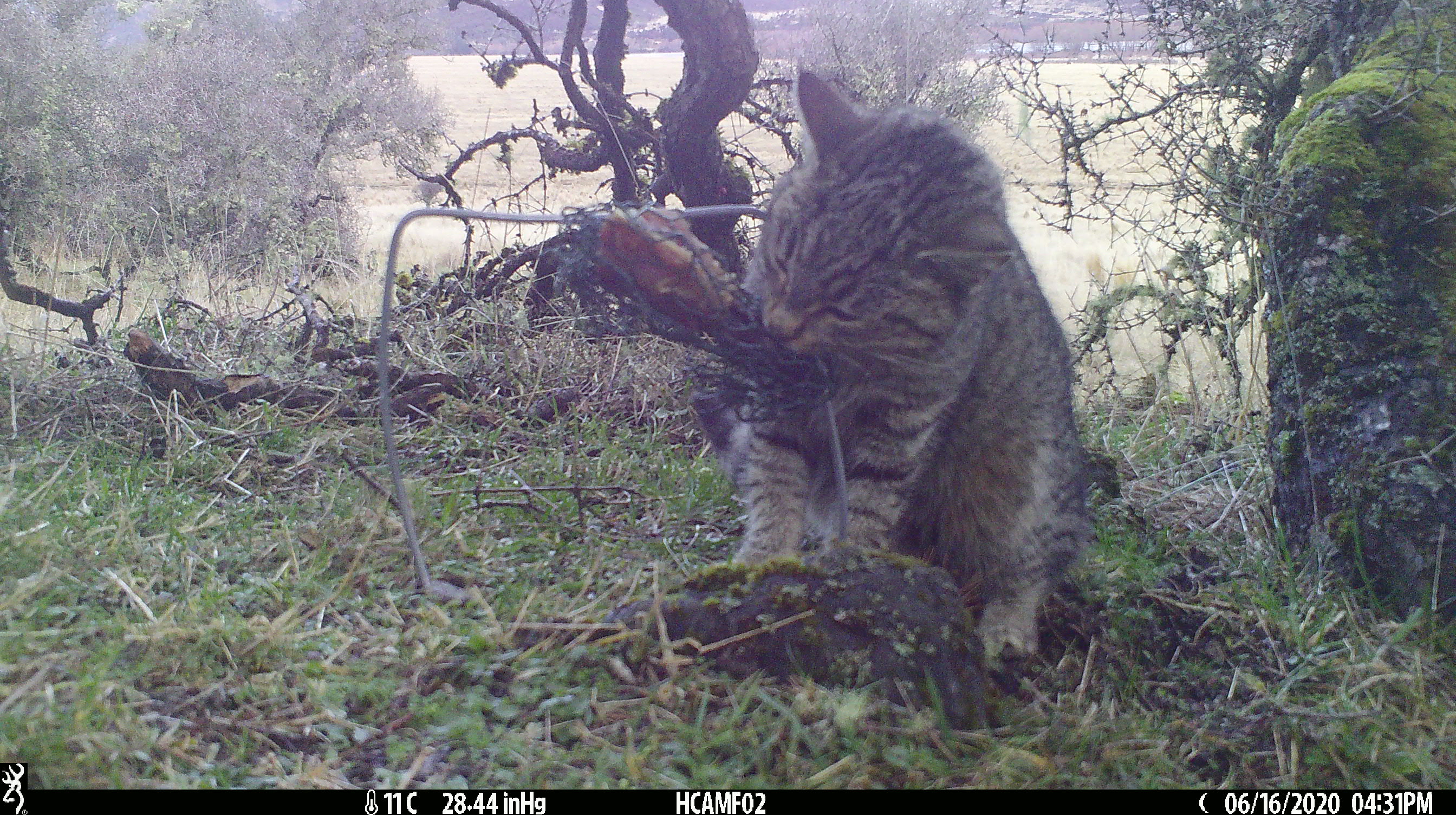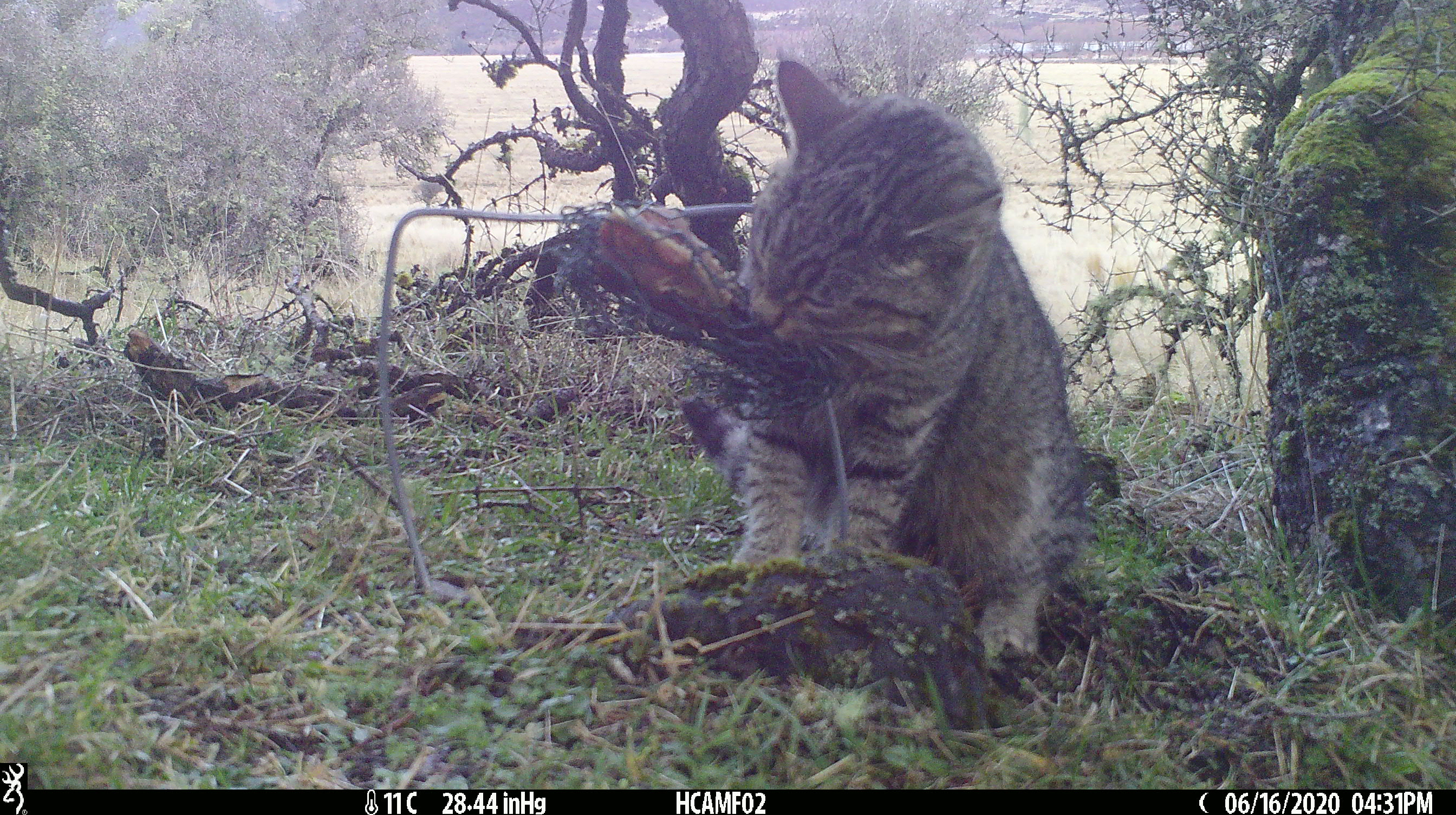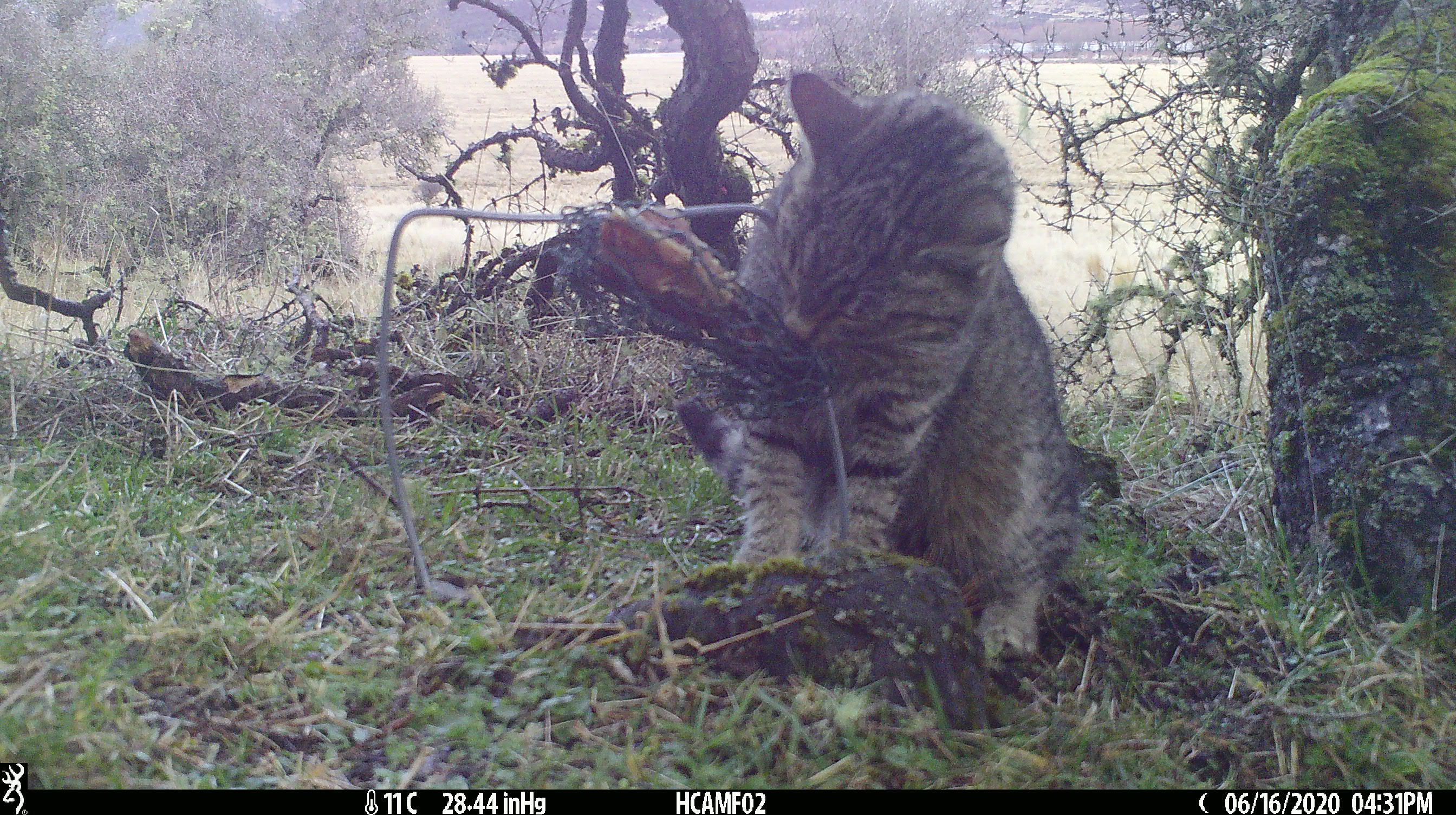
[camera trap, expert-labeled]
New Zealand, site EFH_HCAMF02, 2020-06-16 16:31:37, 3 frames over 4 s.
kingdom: Animalia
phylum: Chordata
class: Mammalia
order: Carnivora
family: Felidae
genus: Felis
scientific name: Felis catus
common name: domestic cat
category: cat